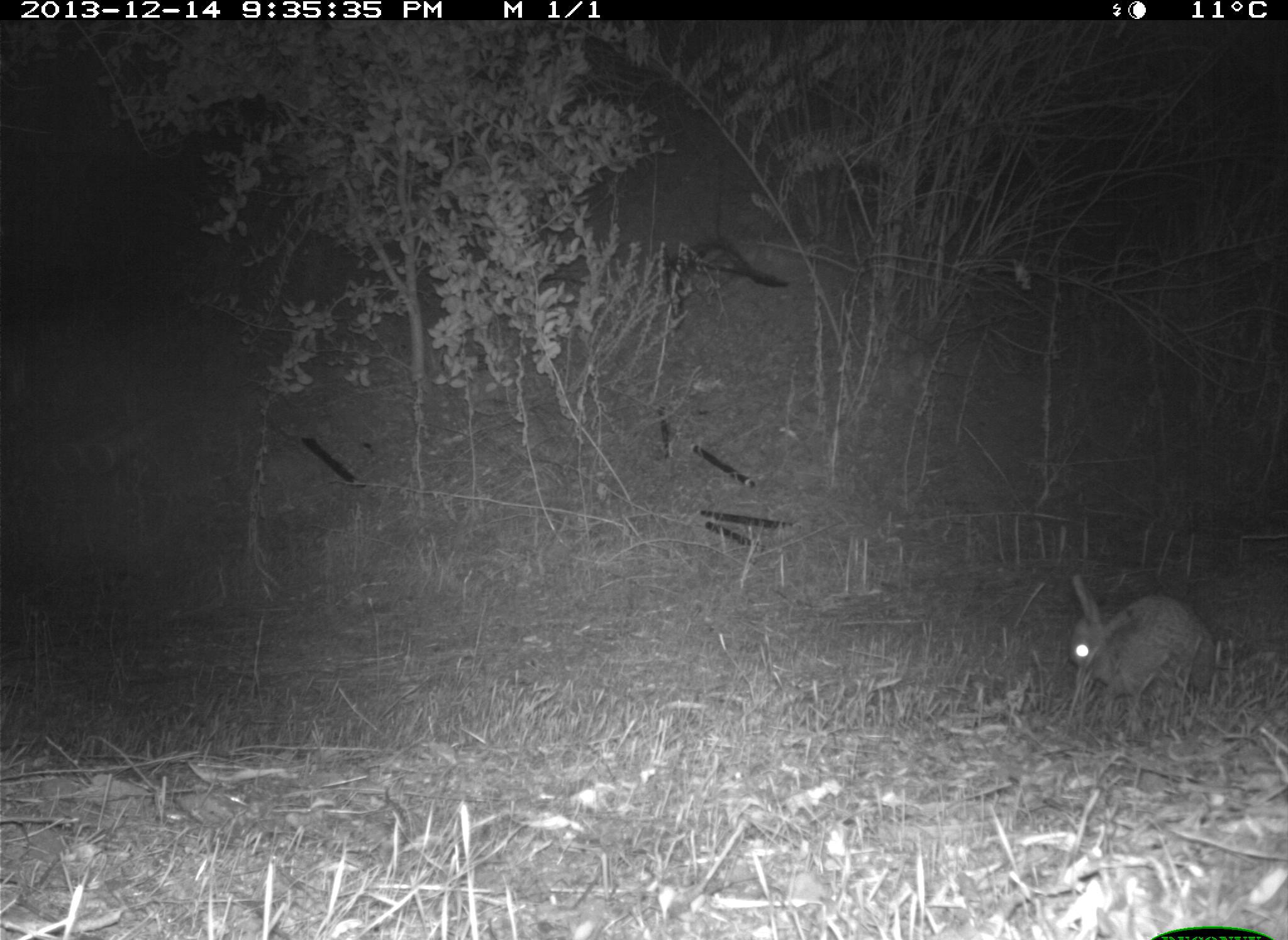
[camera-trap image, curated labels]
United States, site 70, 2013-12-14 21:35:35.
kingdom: Animalia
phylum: Chordata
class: Mammalia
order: Lagomorpha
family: Leporidae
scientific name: Leporidae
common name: rabbits and hares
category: rabbit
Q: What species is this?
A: Rabbit (rabbits and hares) (Leporidae).